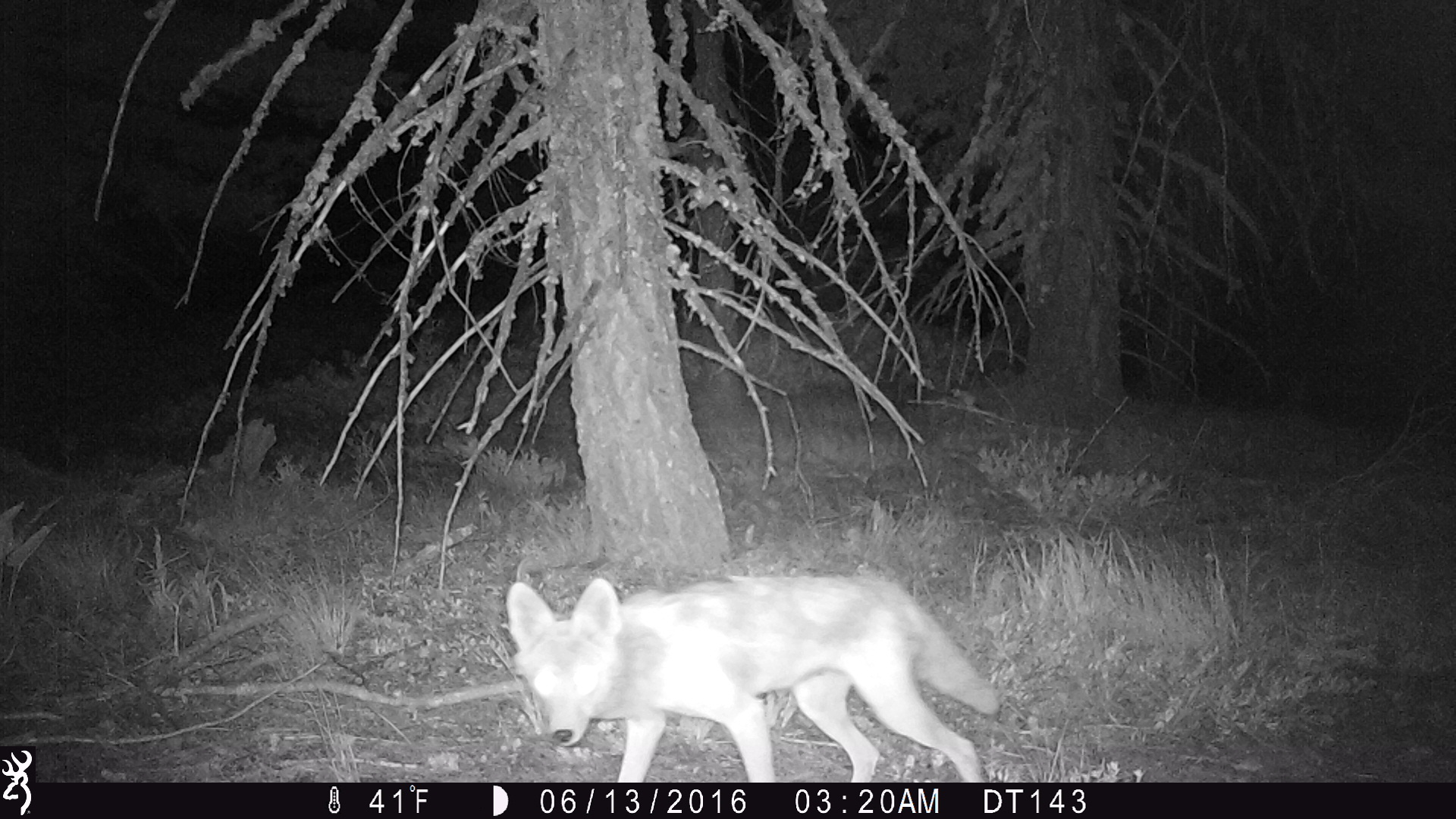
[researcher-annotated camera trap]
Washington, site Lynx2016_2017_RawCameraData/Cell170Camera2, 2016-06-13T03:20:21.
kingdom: Animalia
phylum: Chordata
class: Mammalia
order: Carnivora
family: Canidae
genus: Canis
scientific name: Canis latrans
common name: coyote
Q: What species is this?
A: Canis latrans (coyote).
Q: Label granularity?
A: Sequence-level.